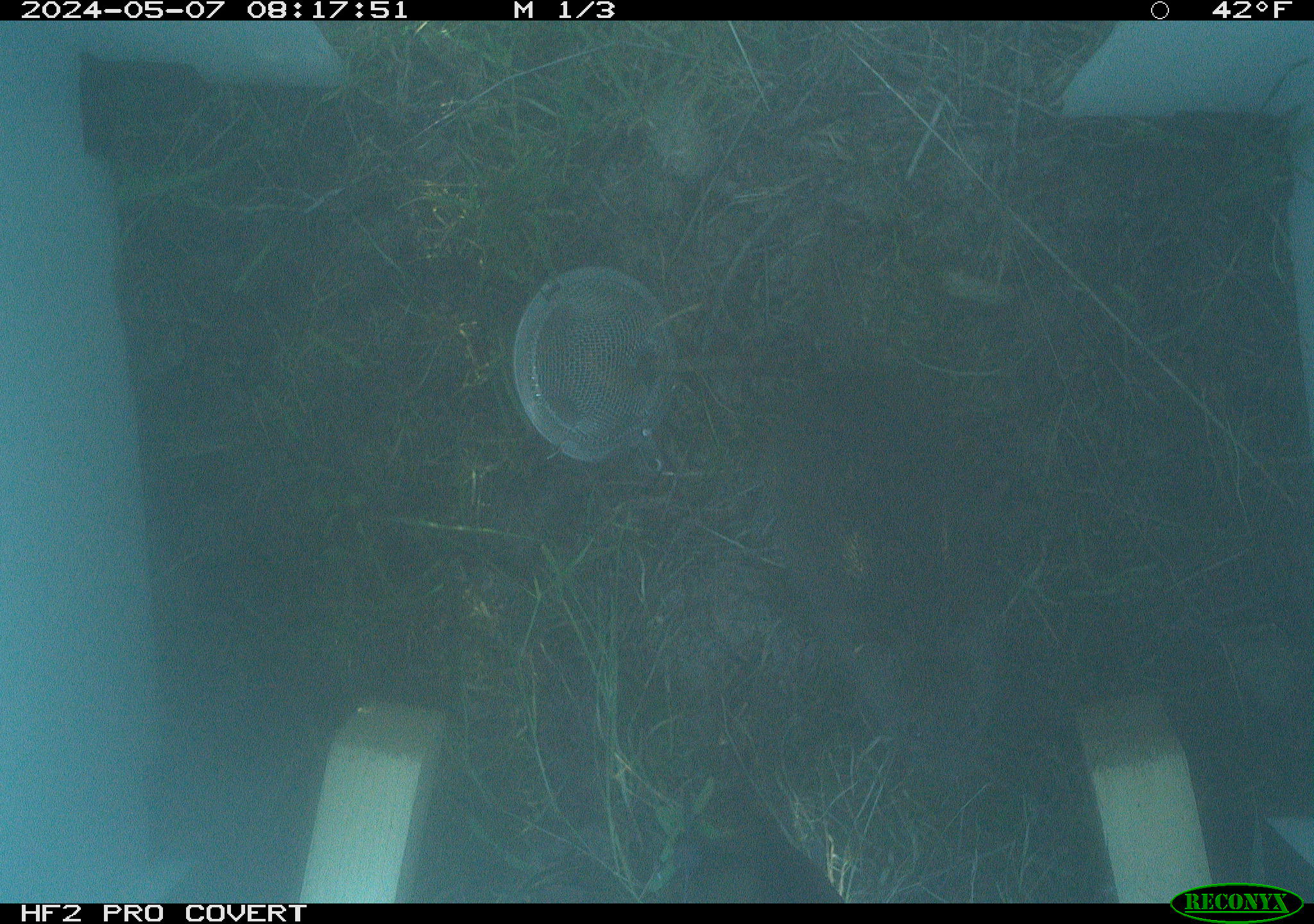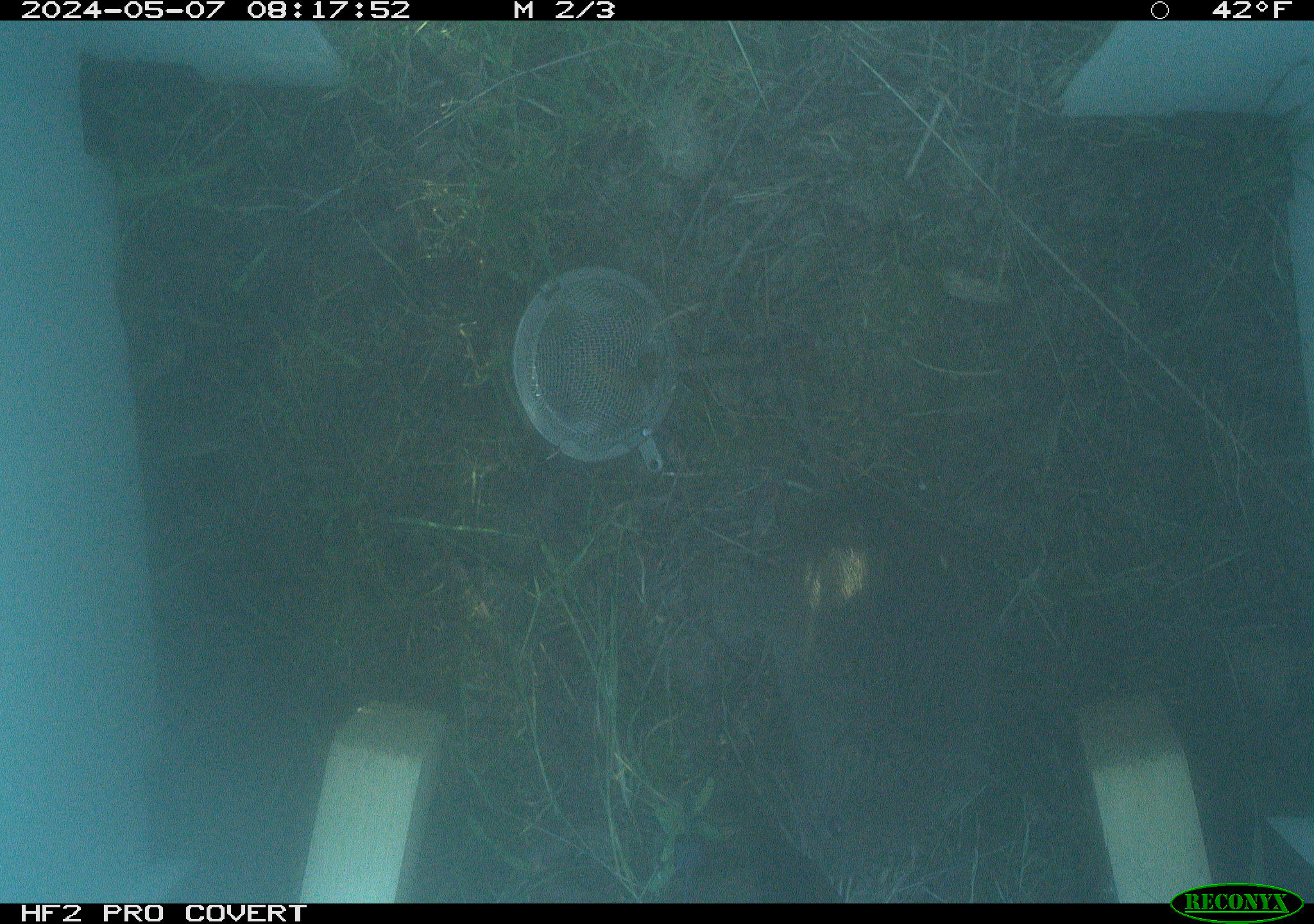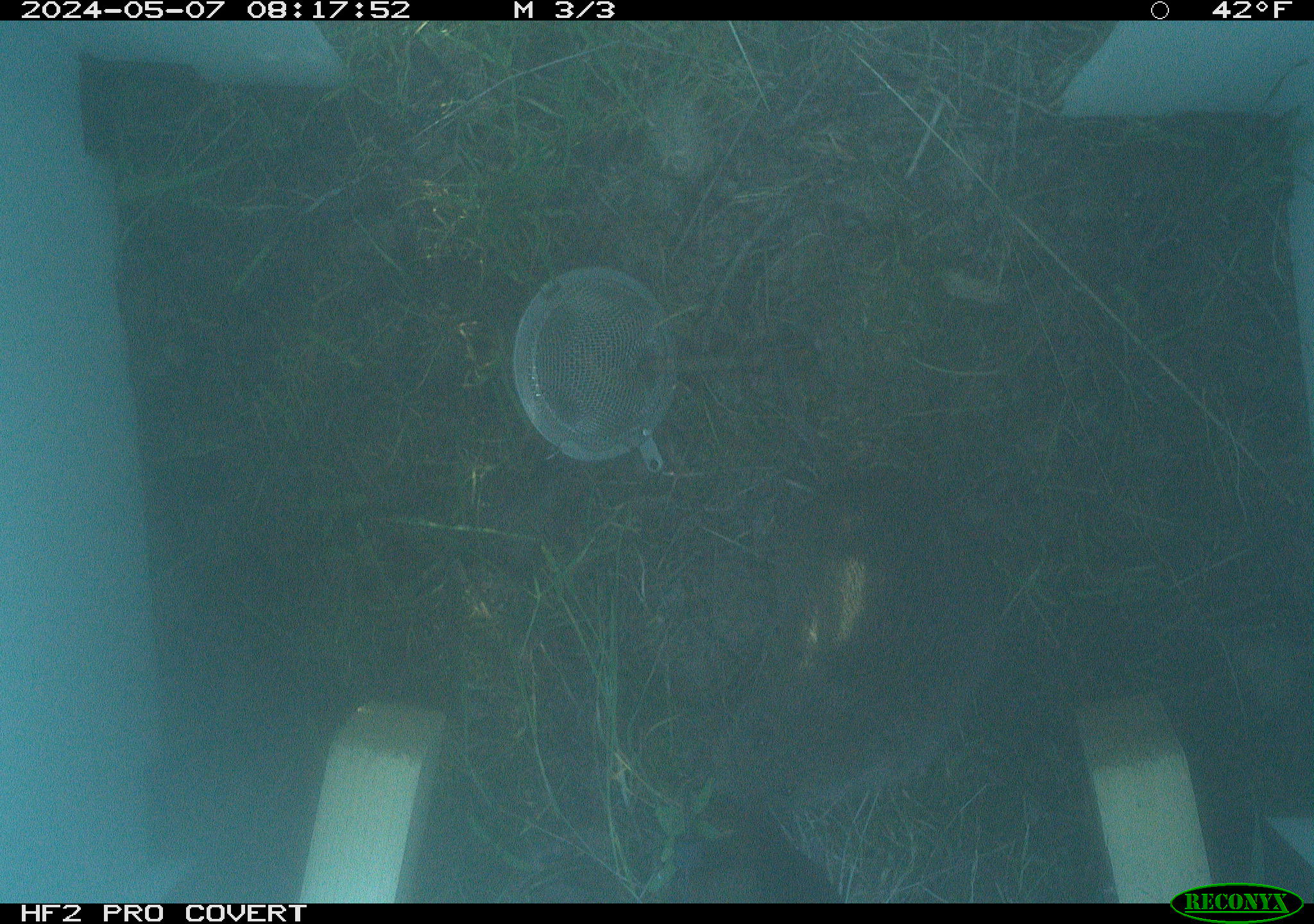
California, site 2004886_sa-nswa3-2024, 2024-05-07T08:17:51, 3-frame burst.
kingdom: Animalia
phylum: Chordata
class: Mammalia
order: Rodentia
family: Cricetidae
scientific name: Arvicolinae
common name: voles, lemmings, and muskrats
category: arvicolinae subfamily